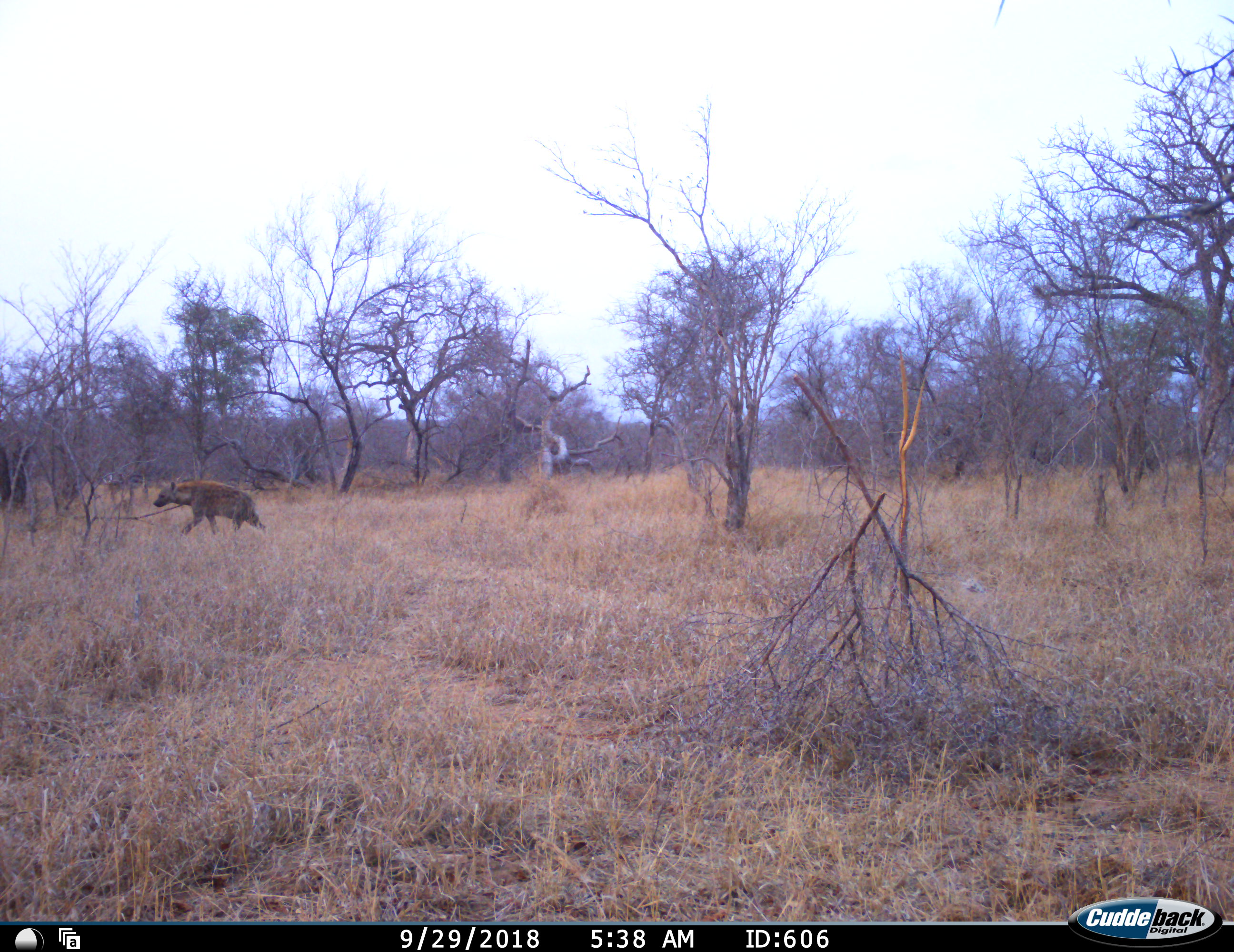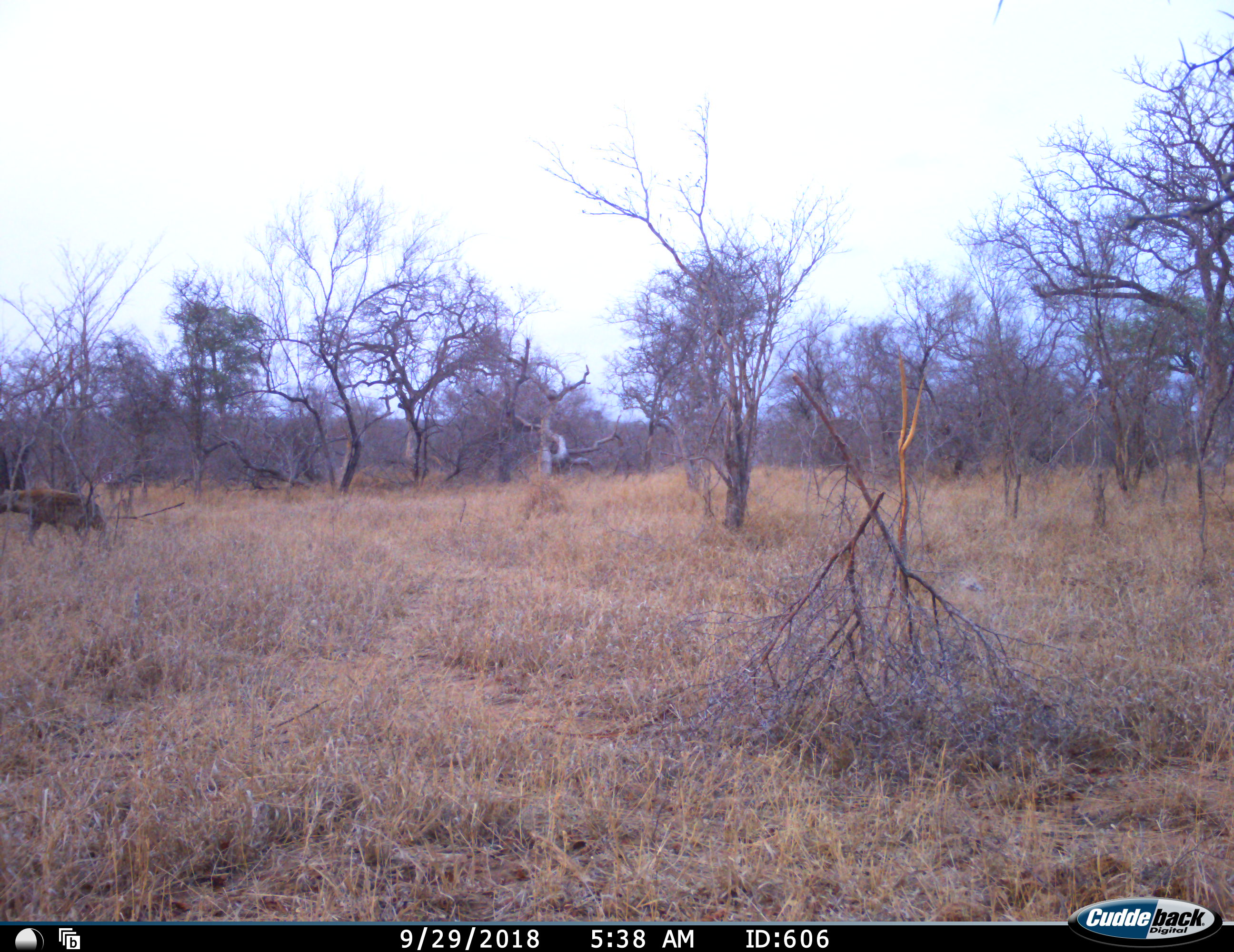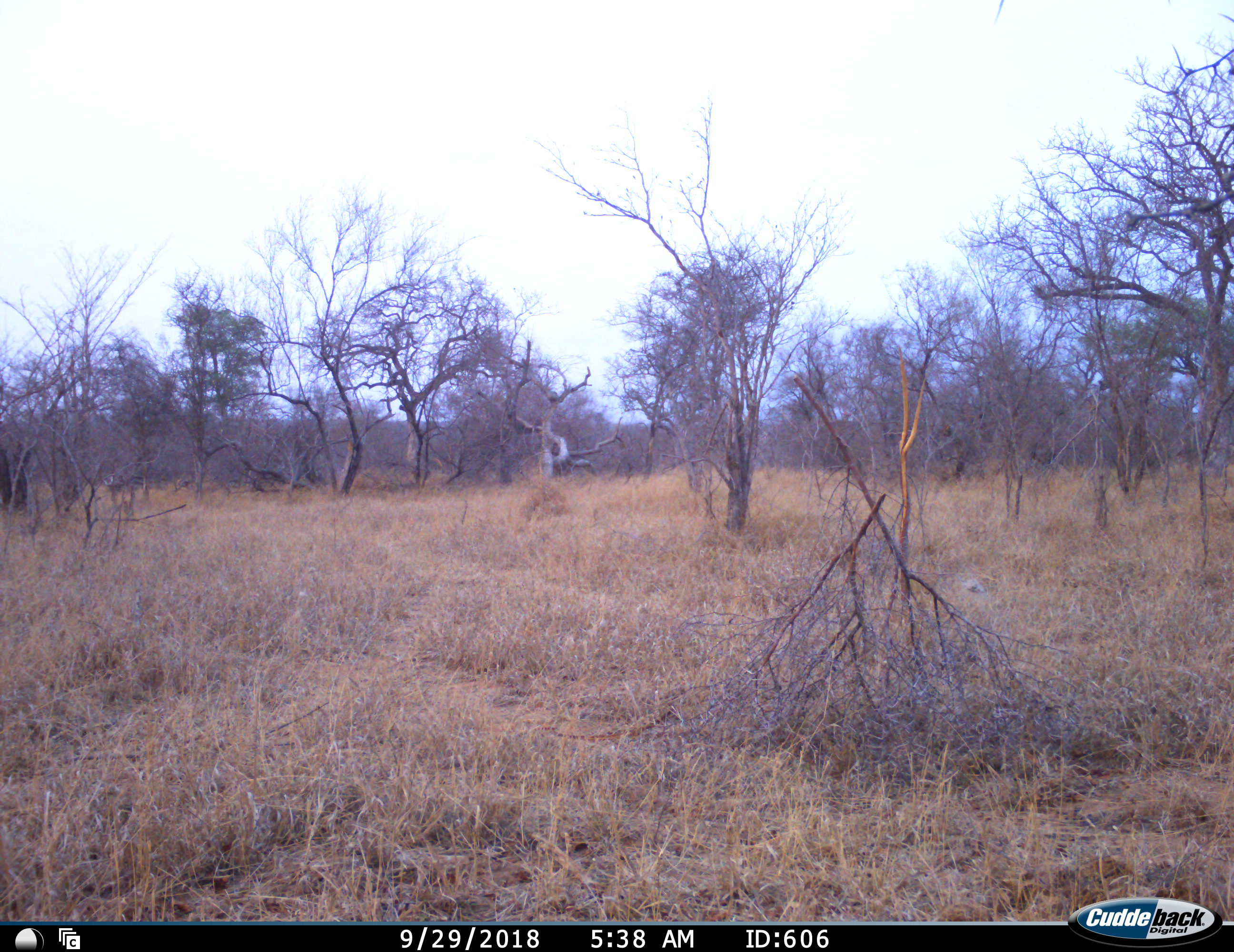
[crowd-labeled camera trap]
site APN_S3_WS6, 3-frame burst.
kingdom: Animalia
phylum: Chordata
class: Mammalia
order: Carnivora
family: Hyaenidae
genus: Crocuta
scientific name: Crocuta crocuta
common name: spotted hyena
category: hyenaspotted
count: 1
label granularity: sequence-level